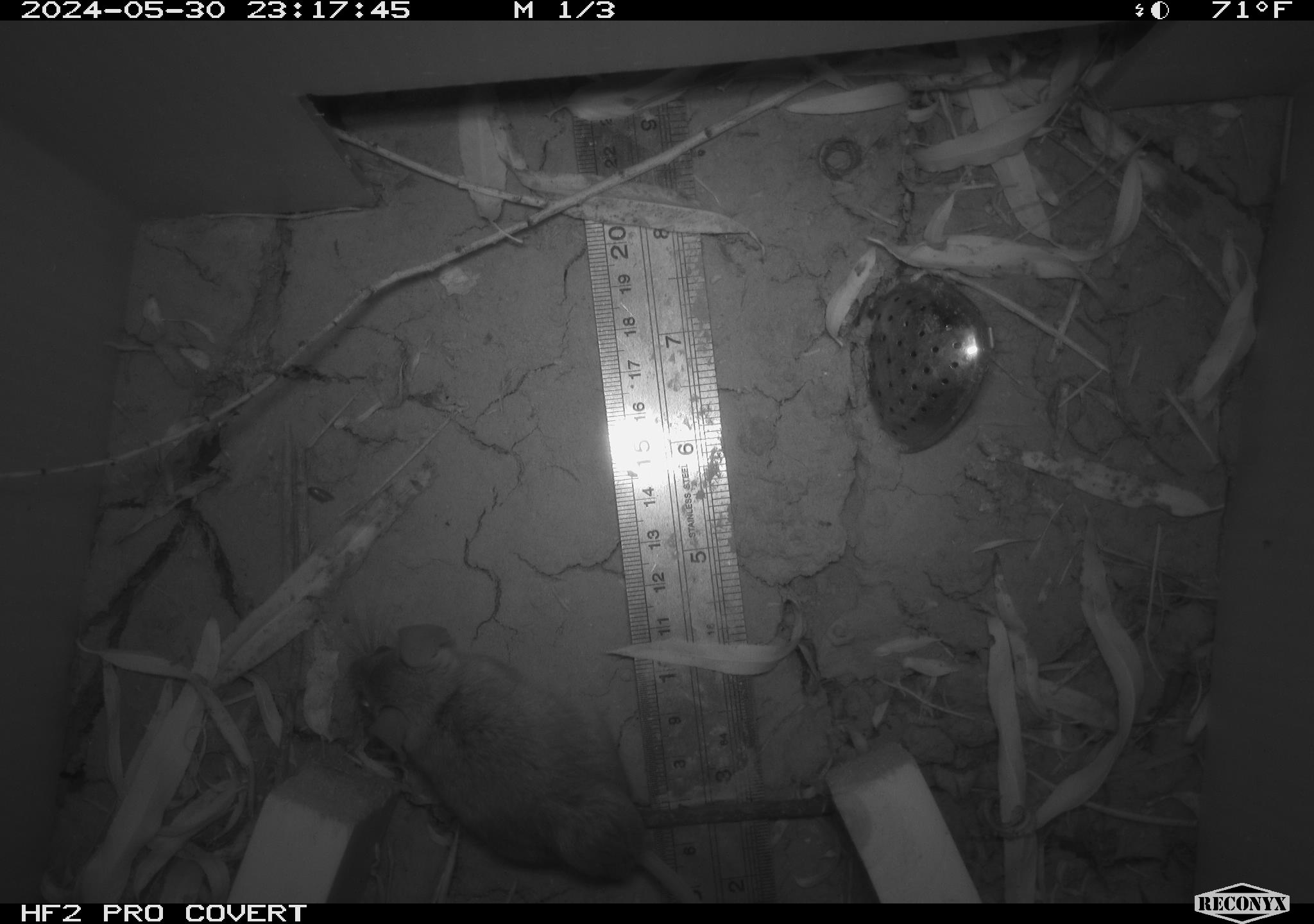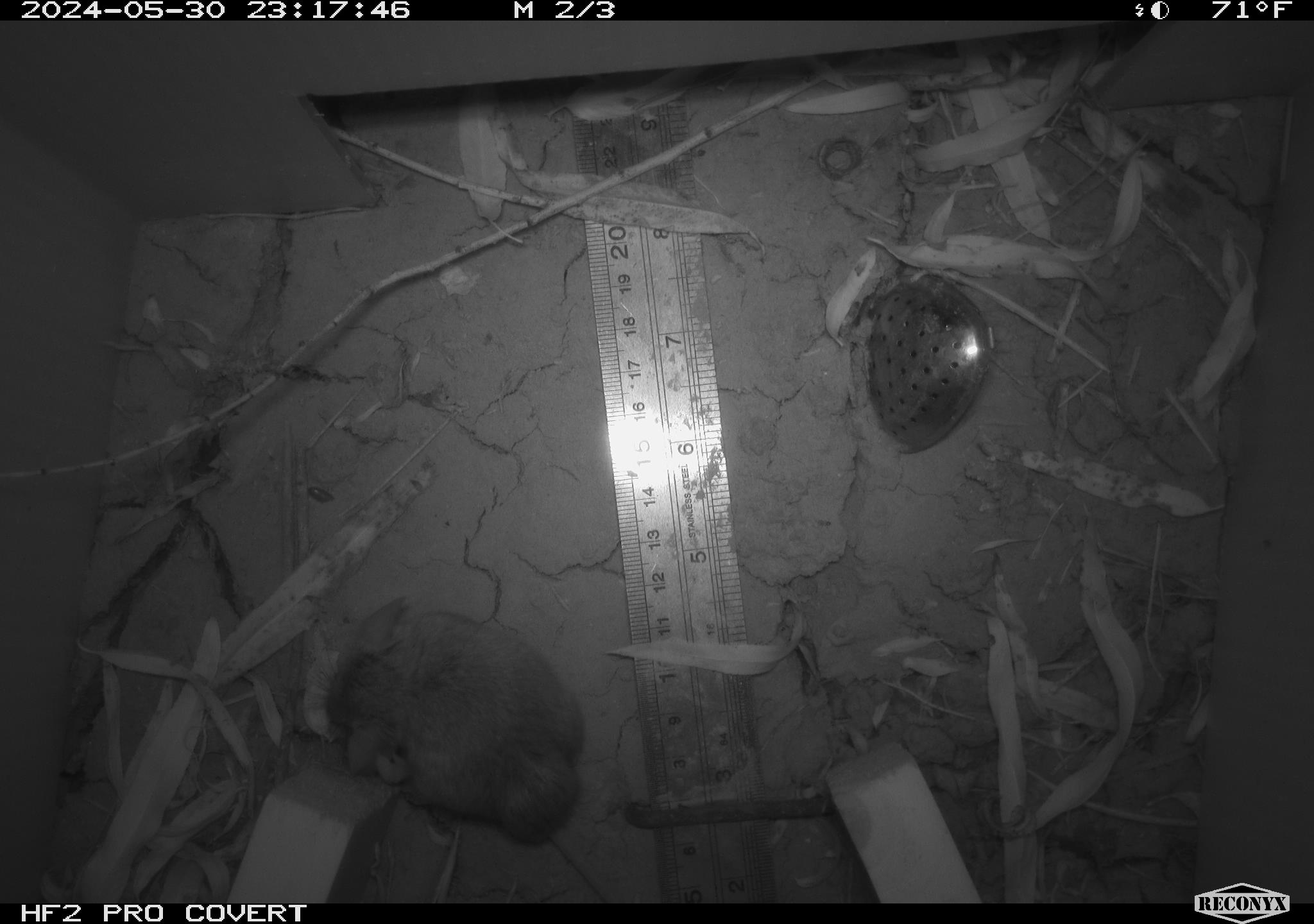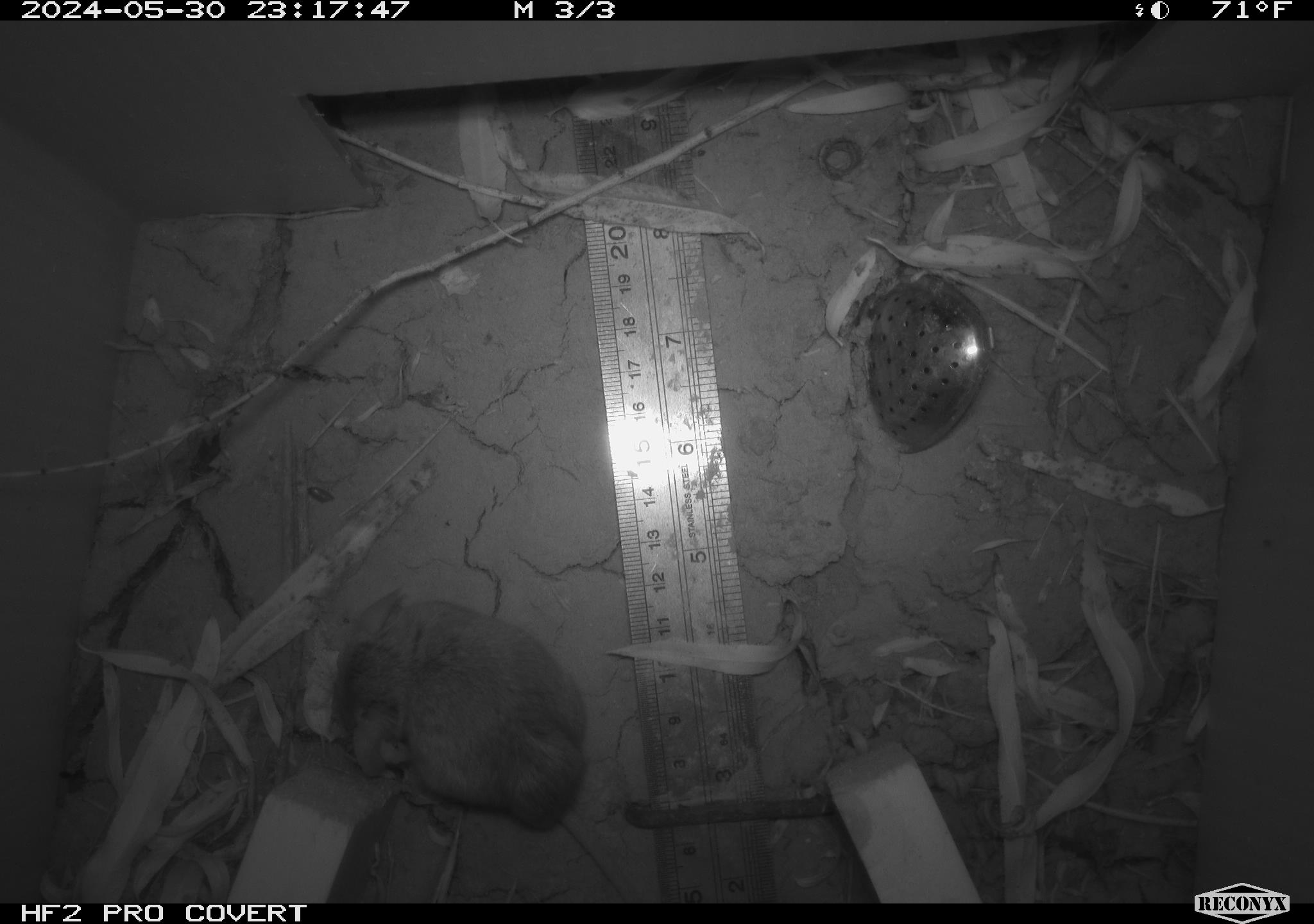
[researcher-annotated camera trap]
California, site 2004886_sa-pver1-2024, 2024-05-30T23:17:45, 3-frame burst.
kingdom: Animalia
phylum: Chordata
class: Mammalia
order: Rodentia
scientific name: Rodentia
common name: mouse species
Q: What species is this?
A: Mouse species (Rodentia).